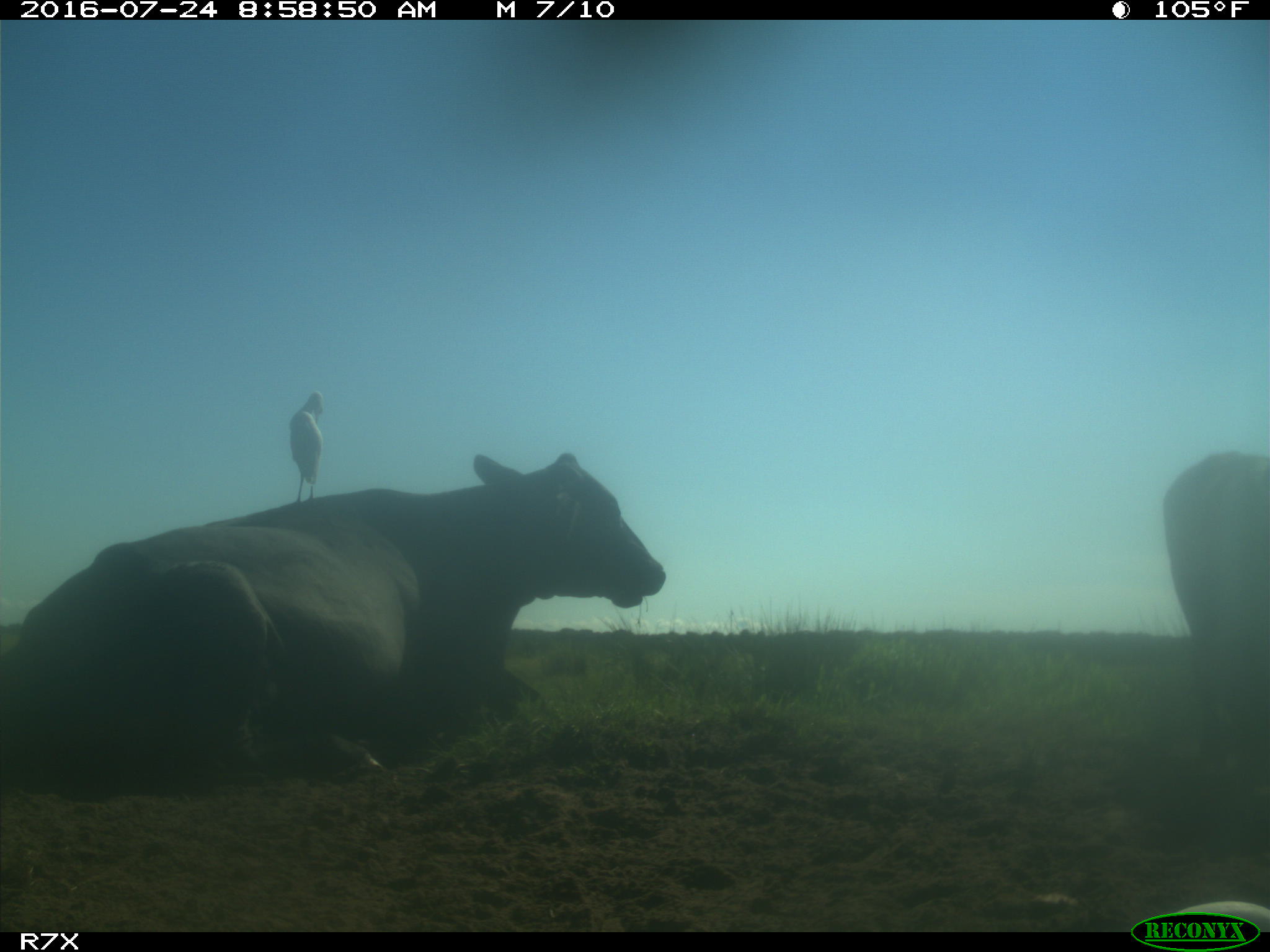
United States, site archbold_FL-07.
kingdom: Animalia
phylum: Chordata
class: Mammalia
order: Artiodactyla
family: Bovidae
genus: Bos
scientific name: Bos taurus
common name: domestic cow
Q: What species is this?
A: Bos taurus (domestic cow).